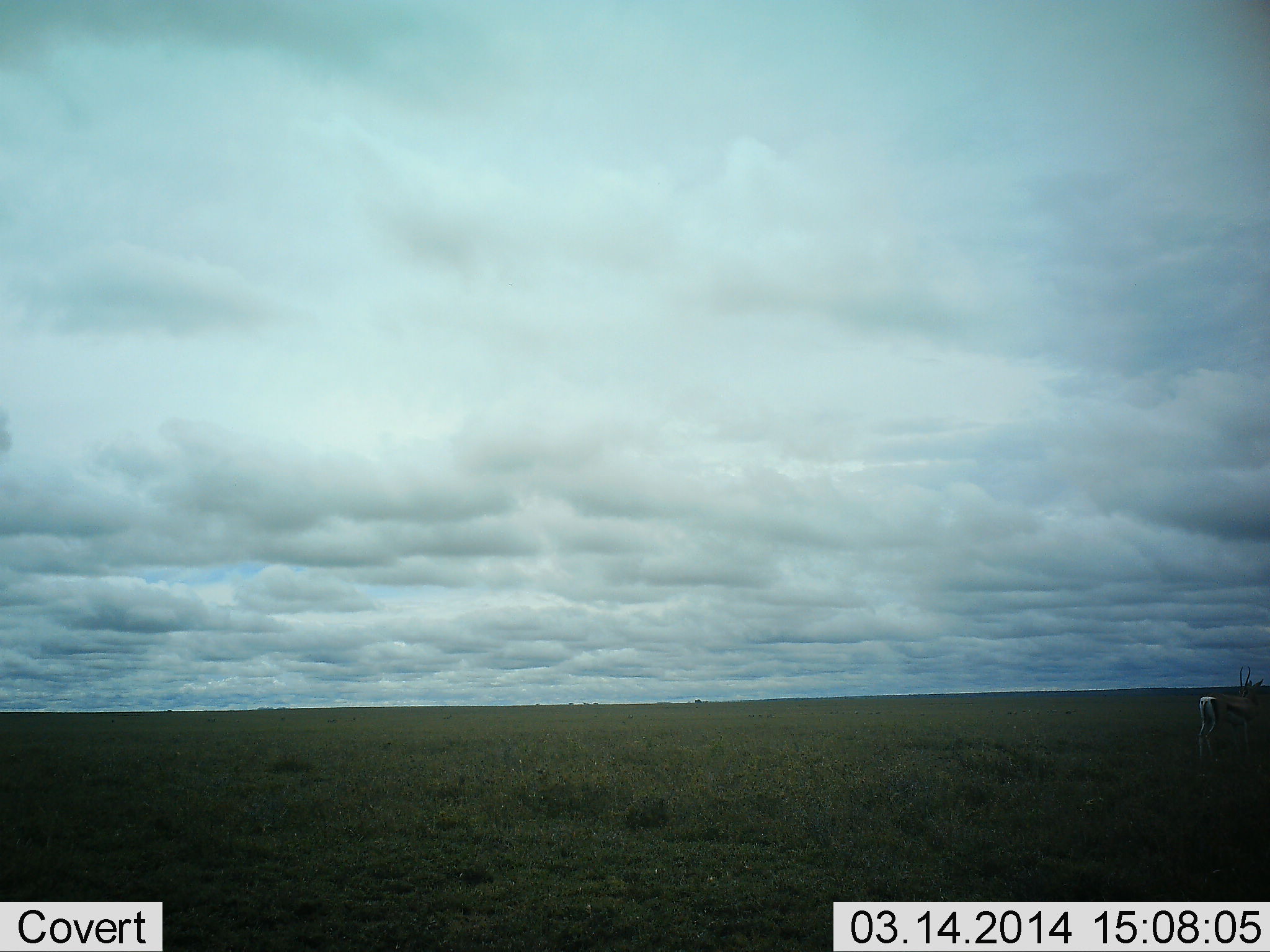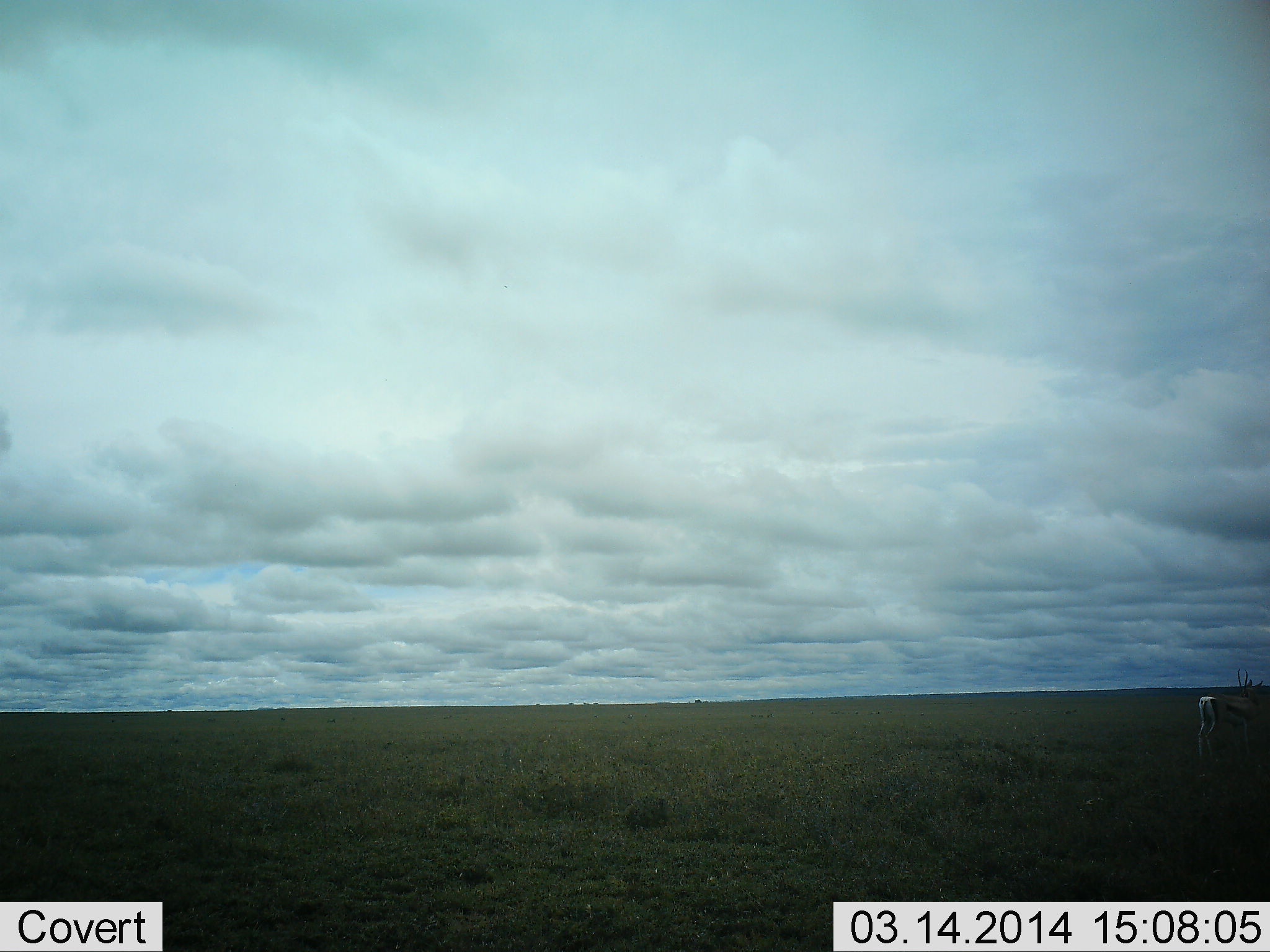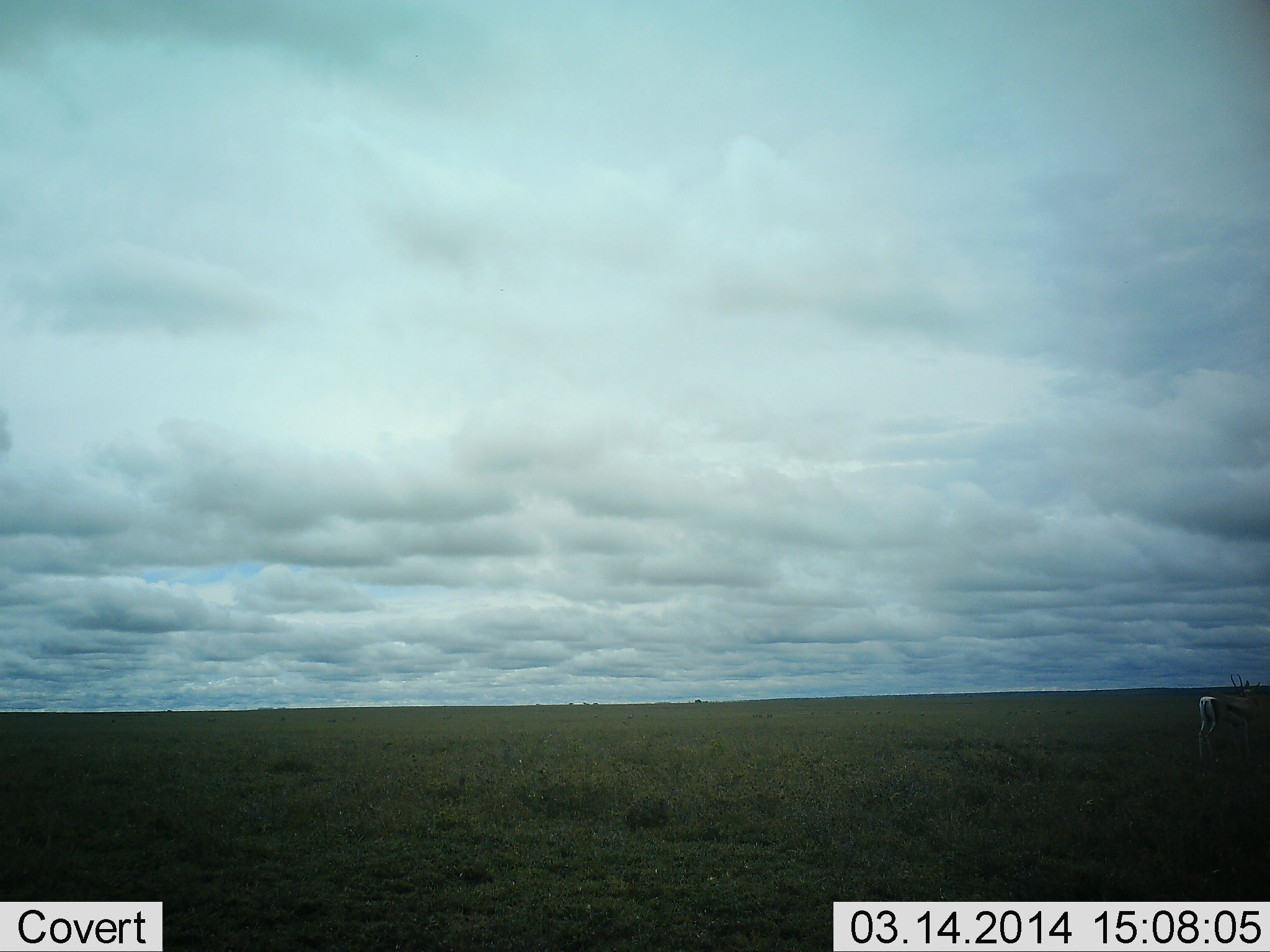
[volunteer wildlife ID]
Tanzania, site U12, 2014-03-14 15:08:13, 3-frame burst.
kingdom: Animalia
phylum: Chordata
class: Mammalia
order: Artiodactyla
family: Bovidae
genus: Eudorcas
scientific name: Eudorcas thomsonii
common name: thomson's gazelle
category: gazellethomsons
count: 1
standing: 90%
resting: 0%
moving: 0%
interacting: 0%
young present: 0%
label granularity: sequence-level